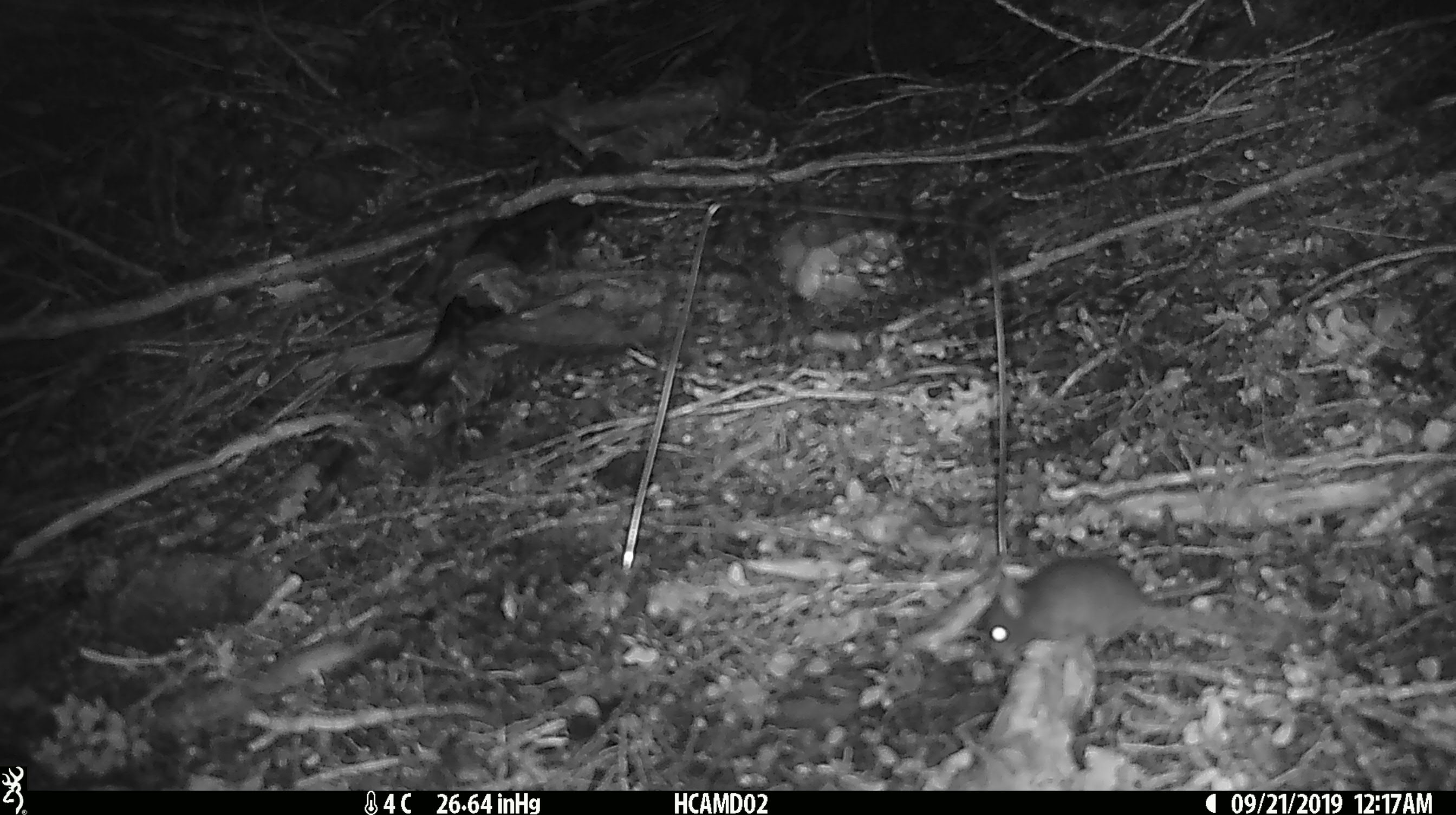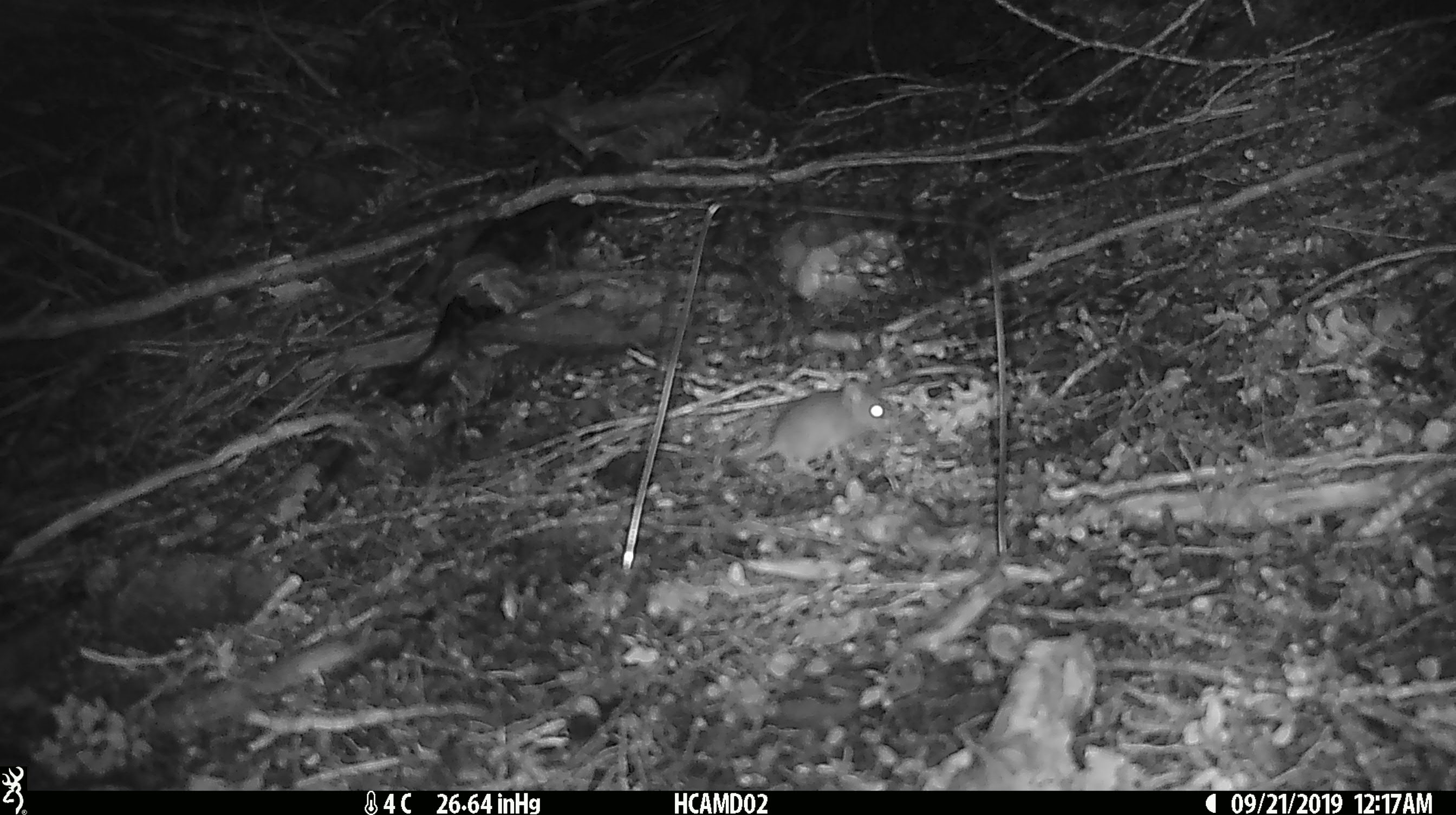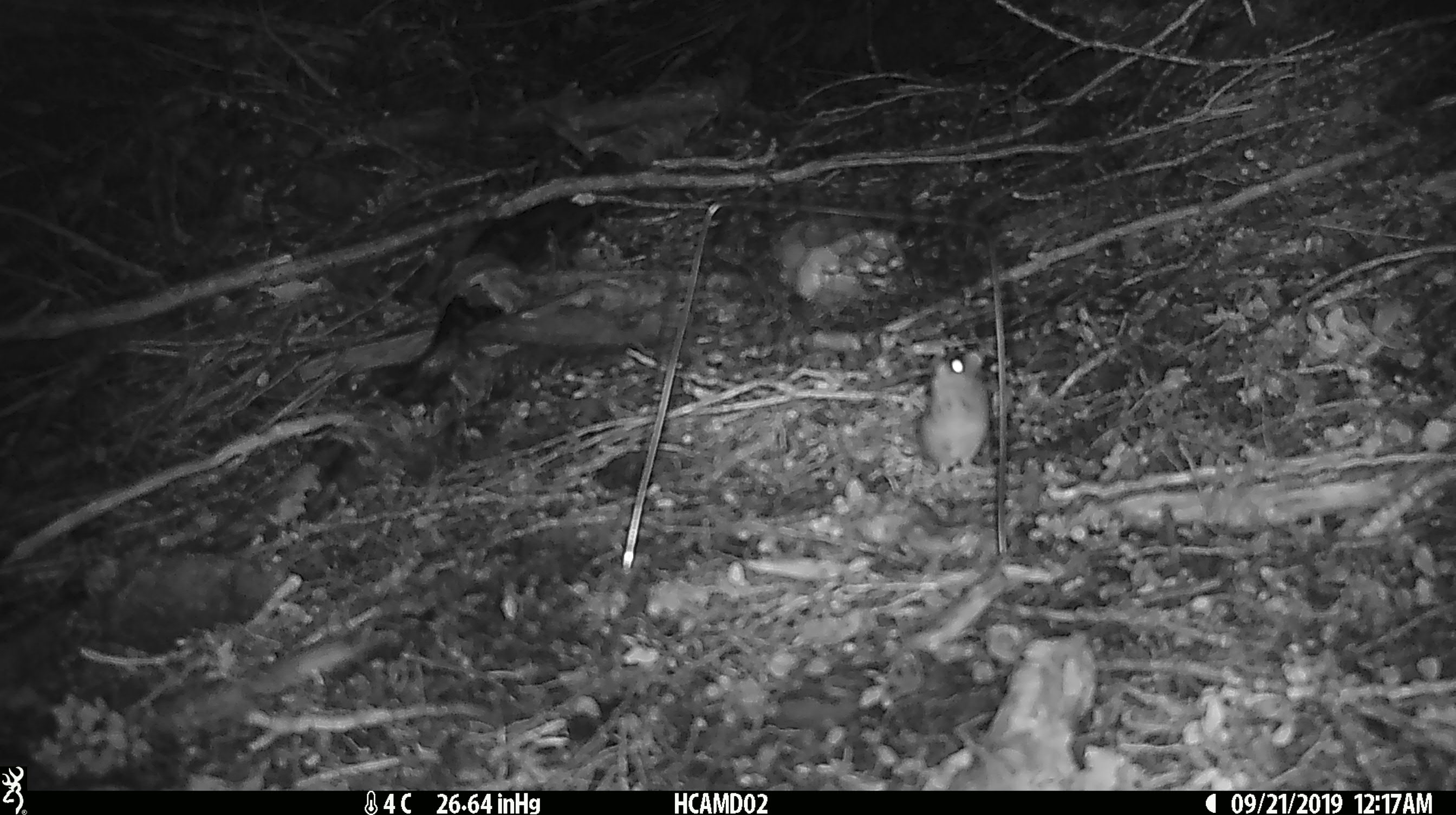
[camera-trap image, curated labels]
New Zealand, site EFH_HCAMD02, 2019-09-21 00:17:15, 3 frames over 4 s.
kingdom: Animalia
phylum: Chordata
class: Mammalia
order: Rodentia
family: Muridae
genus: Mus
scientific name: Mus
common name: mouse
Mouse (Mus).